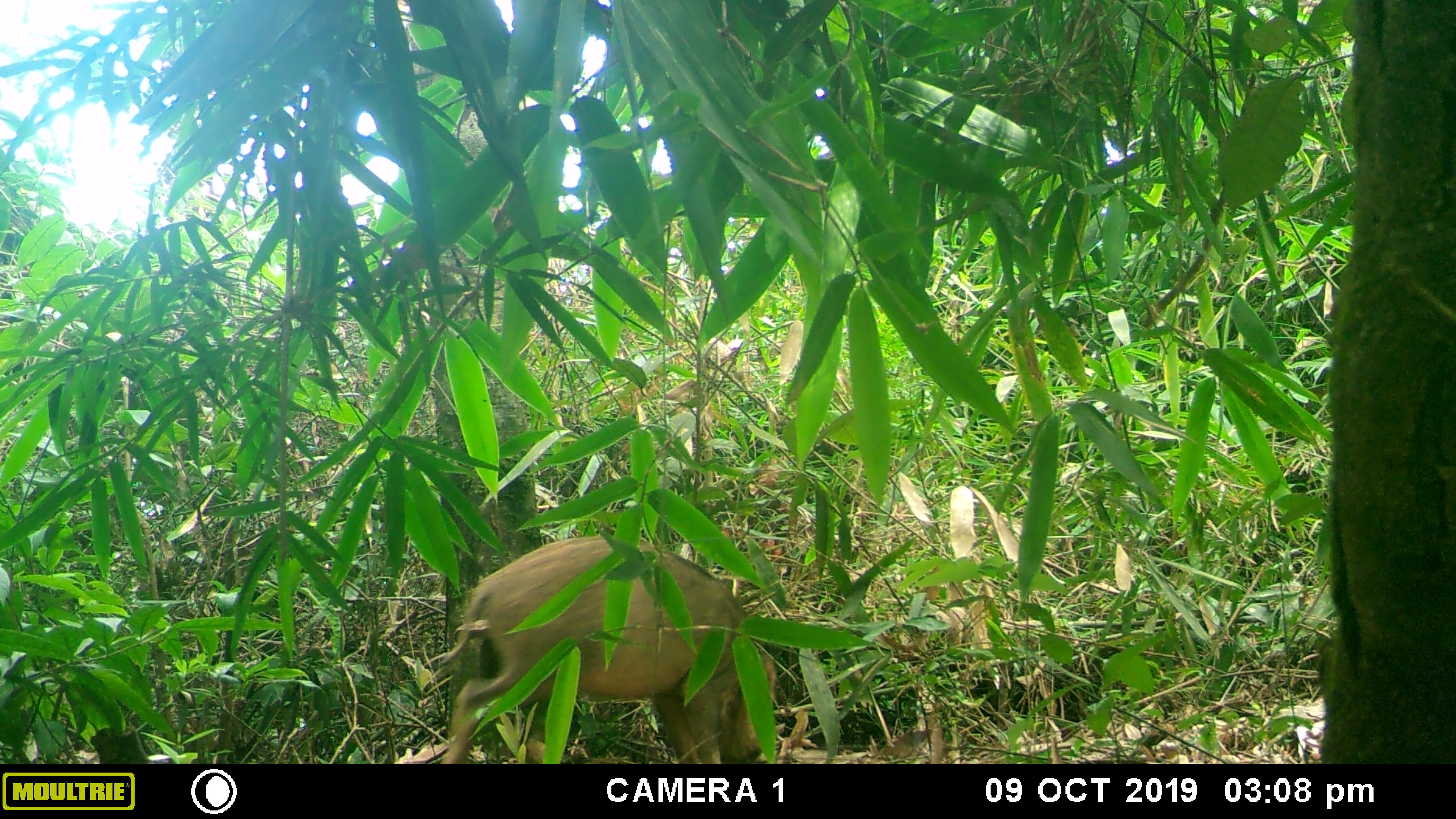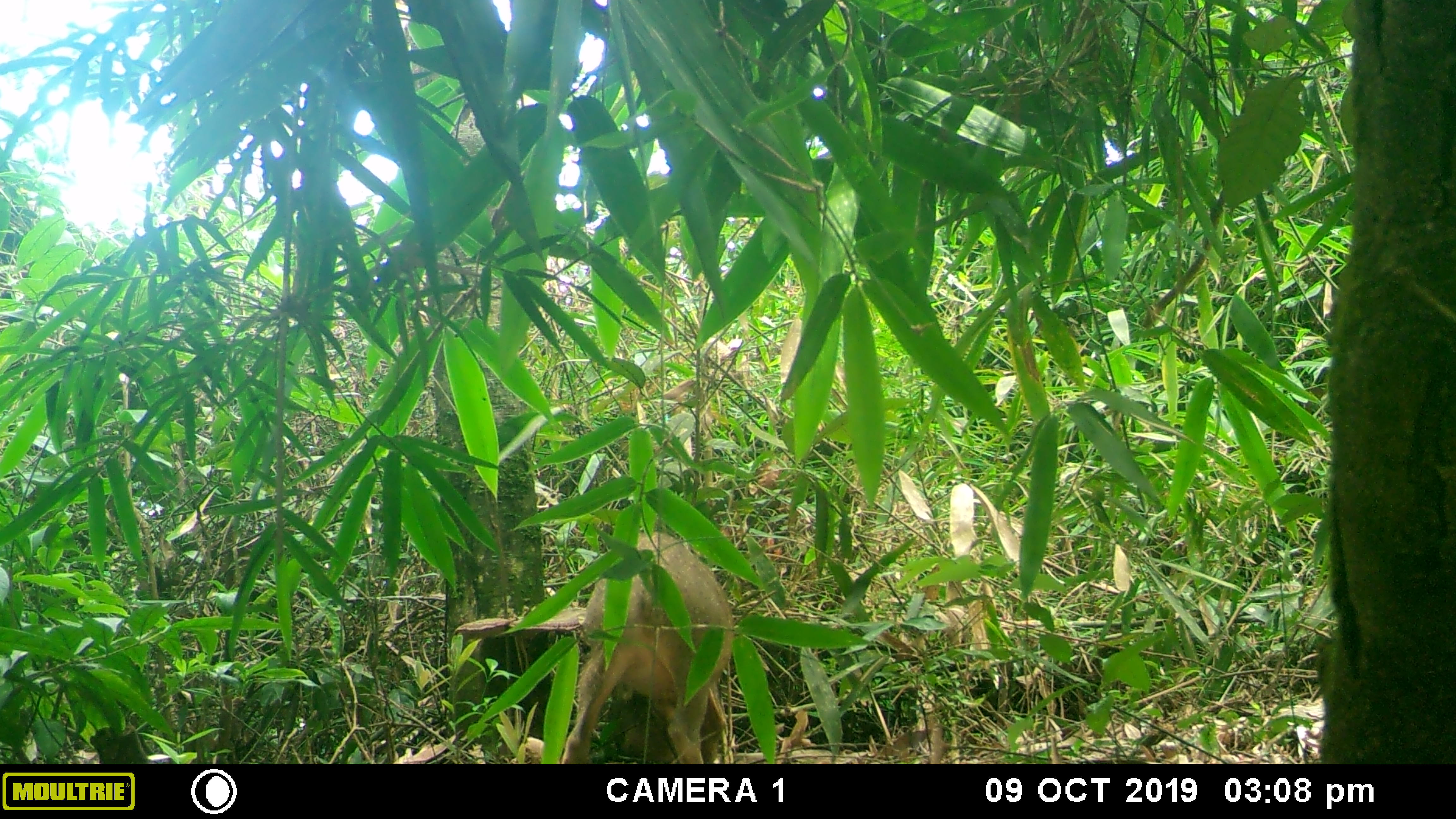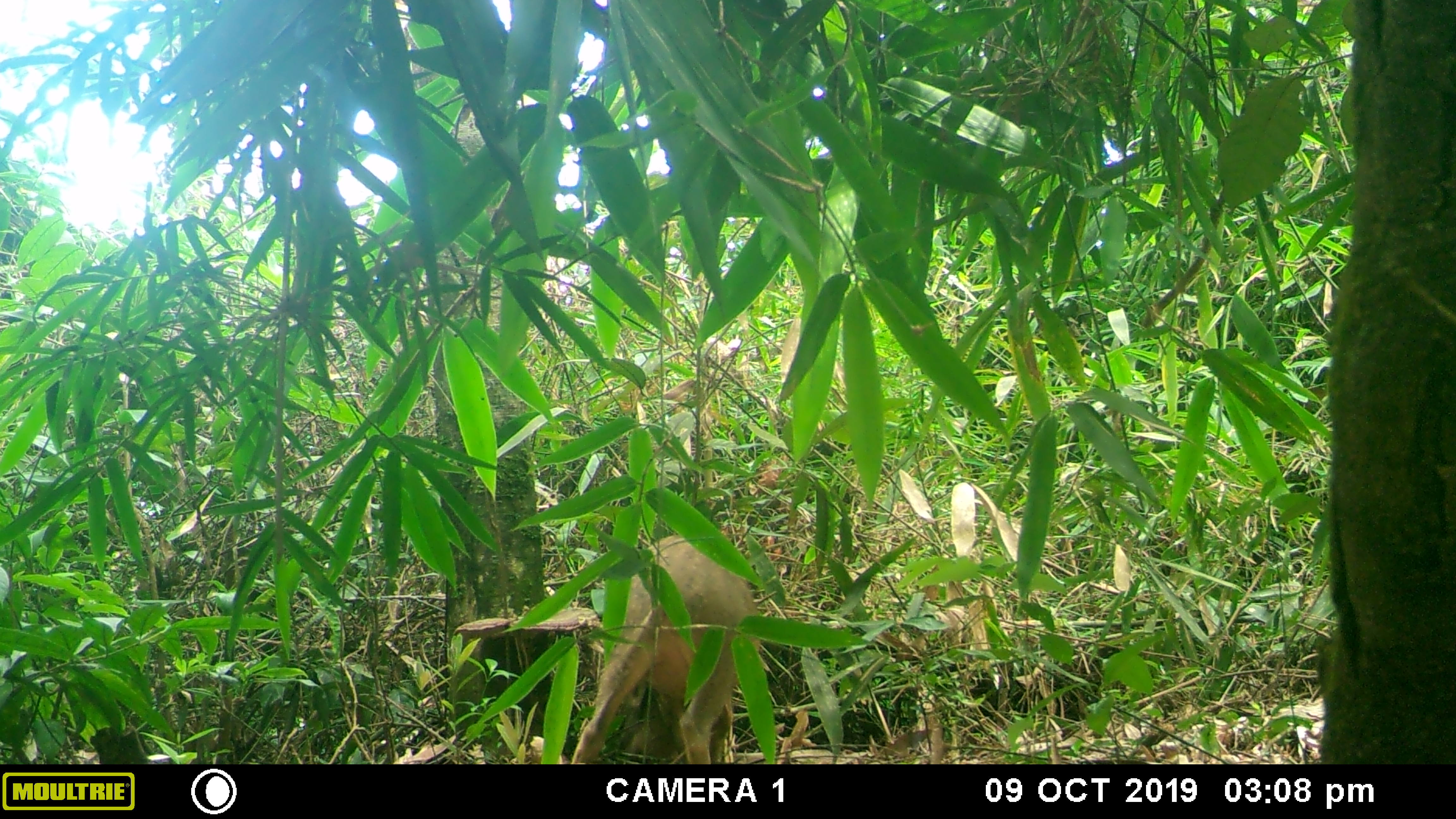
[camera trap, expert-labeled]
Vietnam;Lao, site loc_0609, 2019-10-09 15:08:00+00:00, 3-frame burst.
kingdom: Animalia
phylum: Chordata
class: Mammalia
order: Artiodactyla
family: Suidae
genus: Sus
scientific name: Sus scrofa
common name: eurasian wild pig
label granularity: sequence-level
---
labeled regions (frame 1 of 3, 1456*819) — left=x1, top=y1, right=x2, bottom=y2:
eurasian wild pig: left=438, top=535, right=777, bottom=764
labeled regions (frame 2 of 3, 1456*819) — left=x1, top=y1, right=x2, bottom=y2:
eurasian wild pig: left=560, top=530, right=733, bottom=764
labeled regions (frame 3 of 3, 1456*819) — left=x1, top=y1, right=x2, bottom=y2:
eurasian wild pig: left=572, top=532, right=761, bottom=764